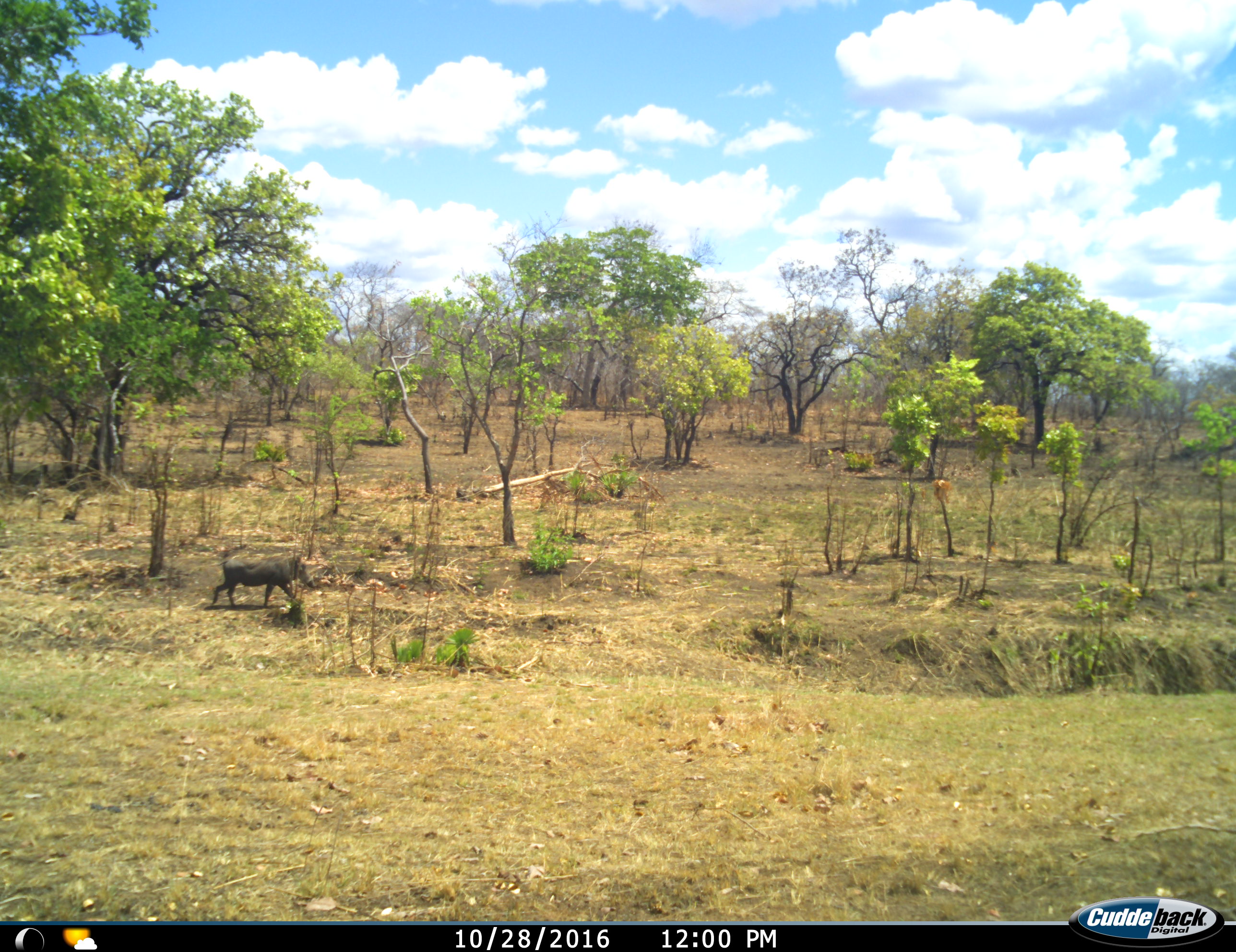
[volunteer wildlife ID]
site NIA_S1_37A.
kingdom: Animalia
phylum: Chordata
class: Mammalia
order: Artiodactyla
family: Suidae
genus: Phacochoerus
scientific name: Phacochoerus africanus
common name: warthog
Warthog (Phacochoerus africanus), count 1. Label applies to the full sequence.